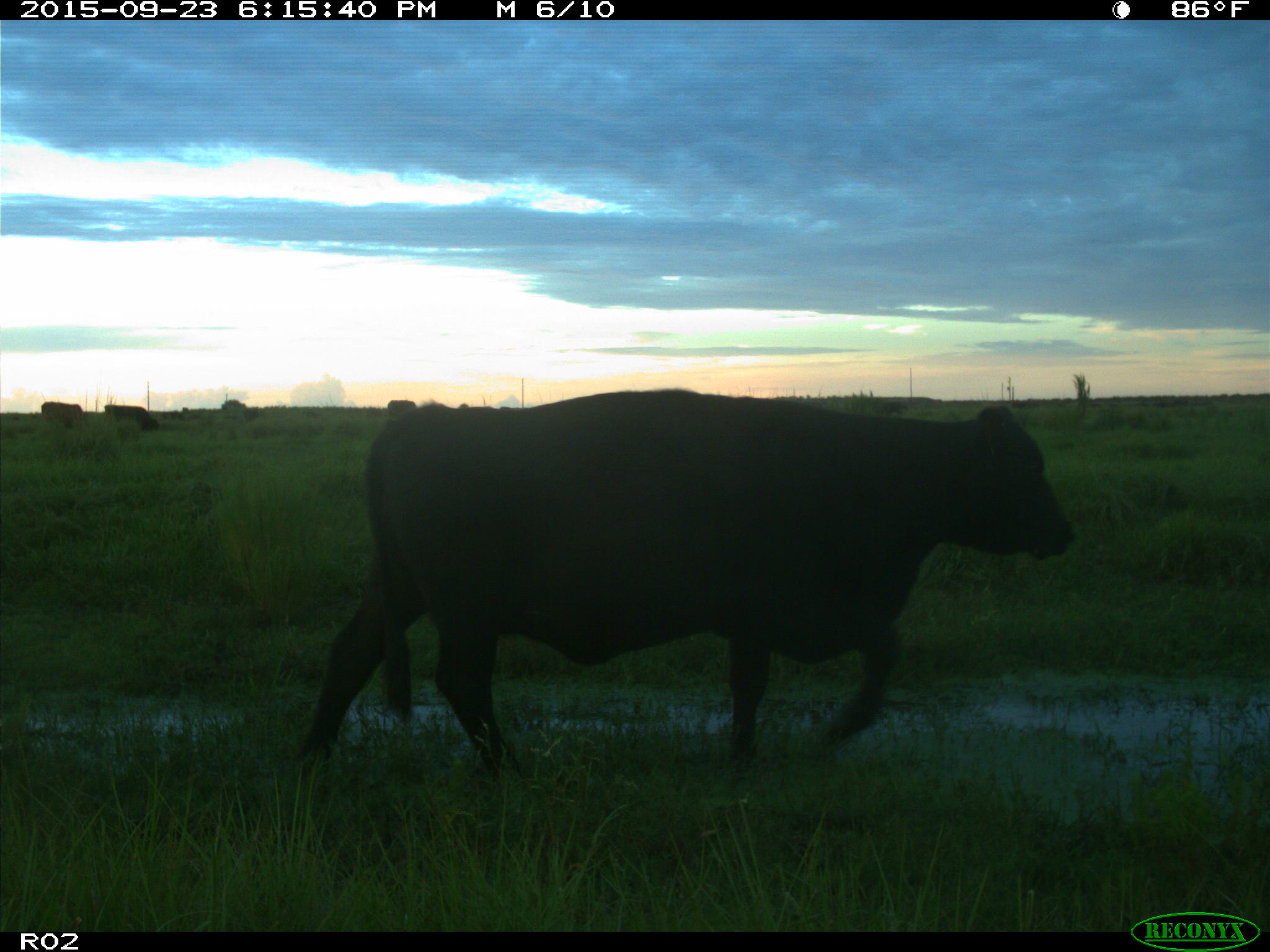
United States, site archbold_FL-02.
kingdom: Animalia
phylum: Chordata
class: Mammalia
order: Artiodactyla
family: Bovidae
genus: Bos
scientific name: Bos taurus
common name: domestic cow